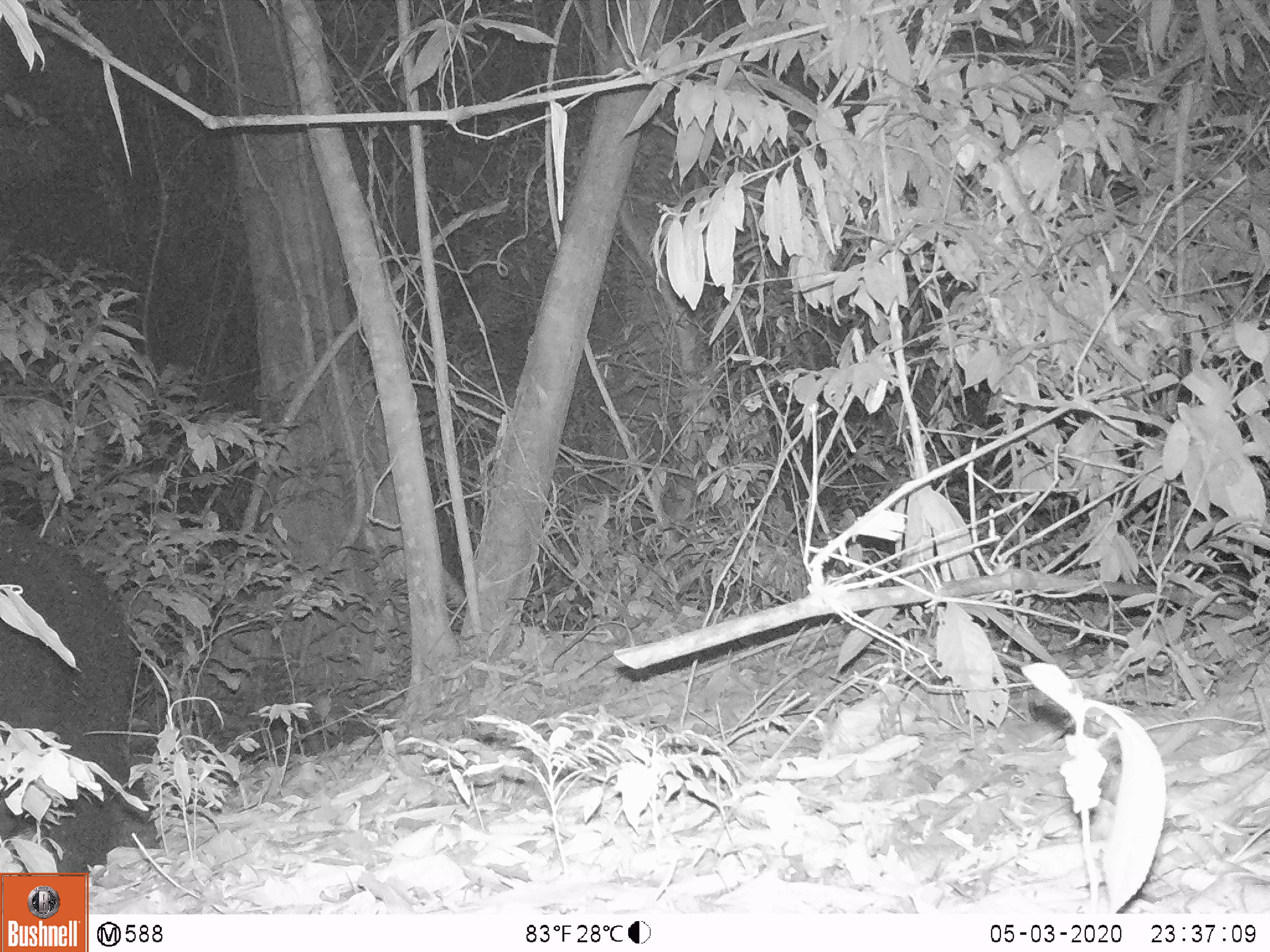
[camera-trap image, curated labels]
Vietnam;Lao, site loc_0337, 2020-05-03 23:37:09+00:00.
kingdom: Animalia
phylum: Chordata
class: Mammalia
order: Carnivora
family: Ursidae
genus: Ursus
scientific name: Ursus thibetanus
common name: asian black bear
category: asiatic black bear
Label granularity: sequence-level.